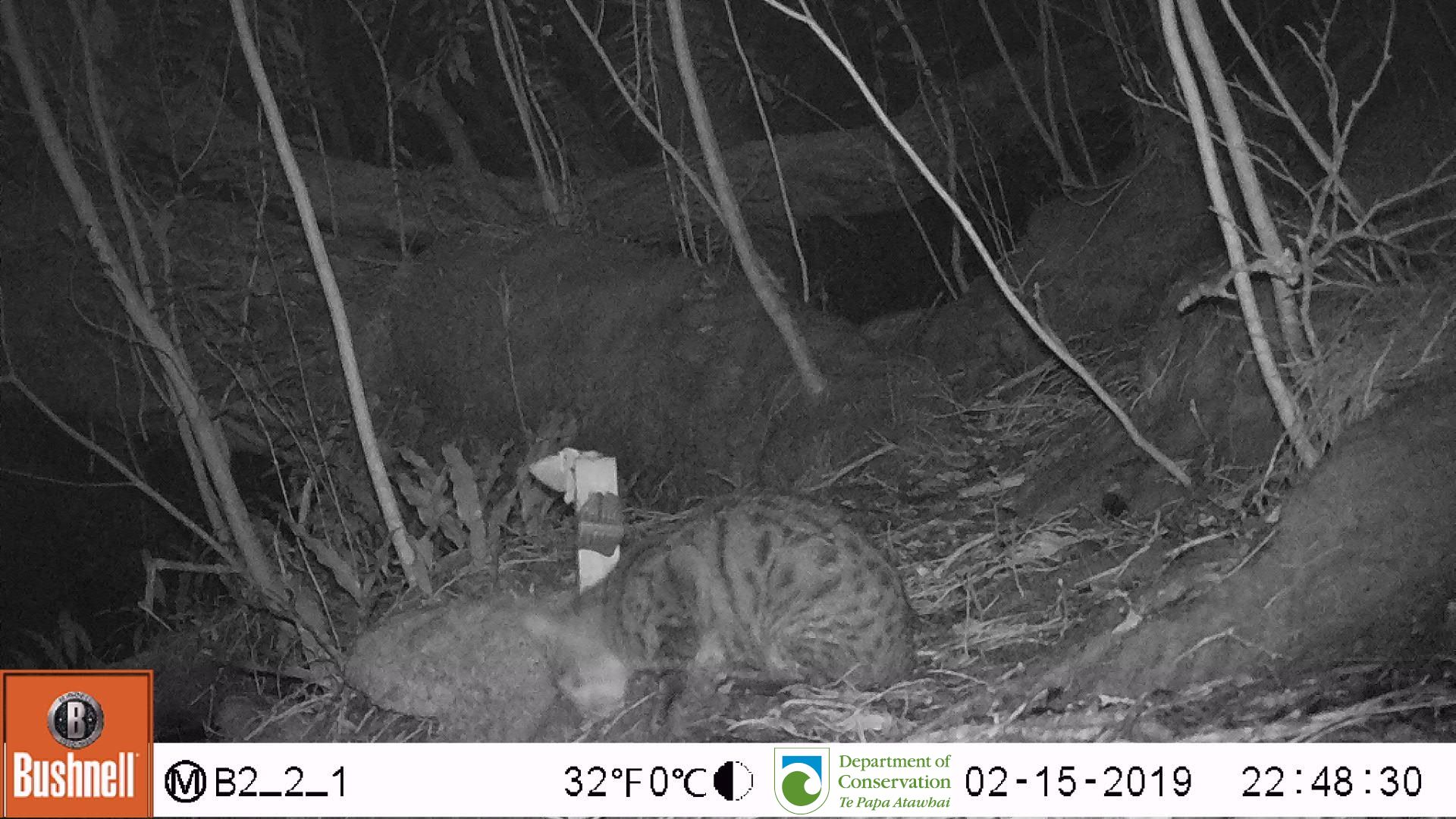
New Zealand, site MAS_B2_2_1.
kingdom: Animalia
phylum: Chordata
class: Mammalia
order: Carnivora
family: Felidae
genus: Felis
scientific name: Felis catus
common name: domestic cat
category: cat